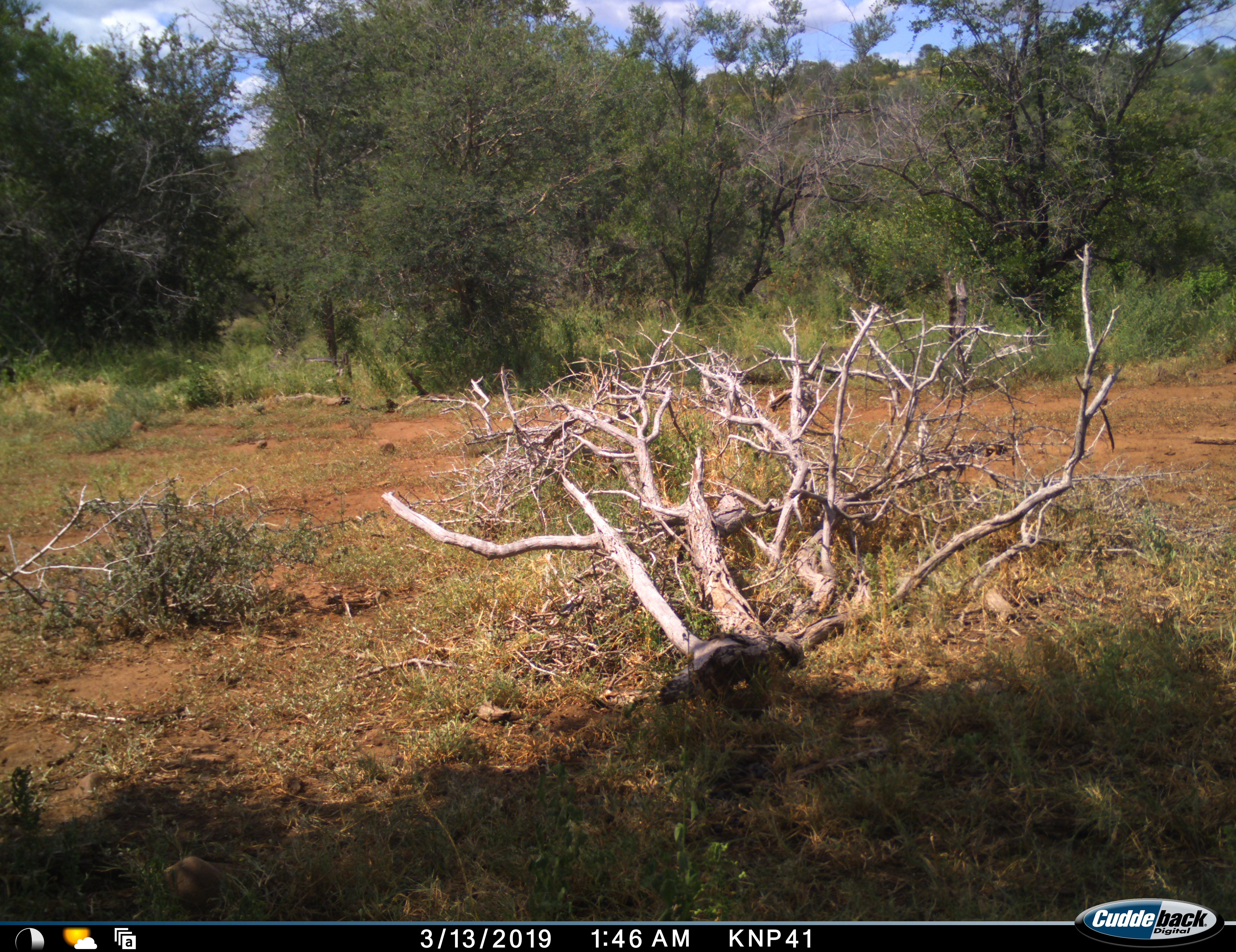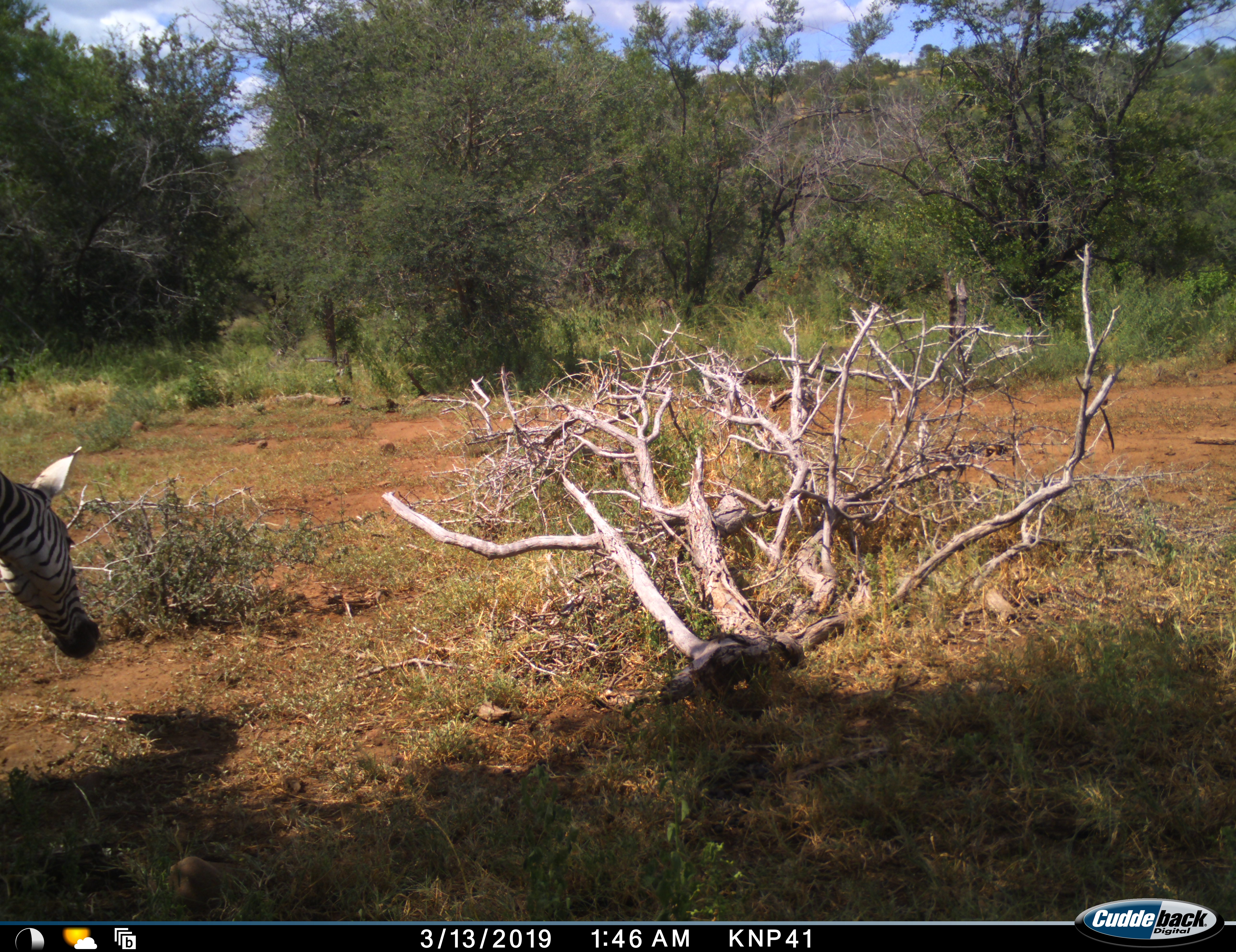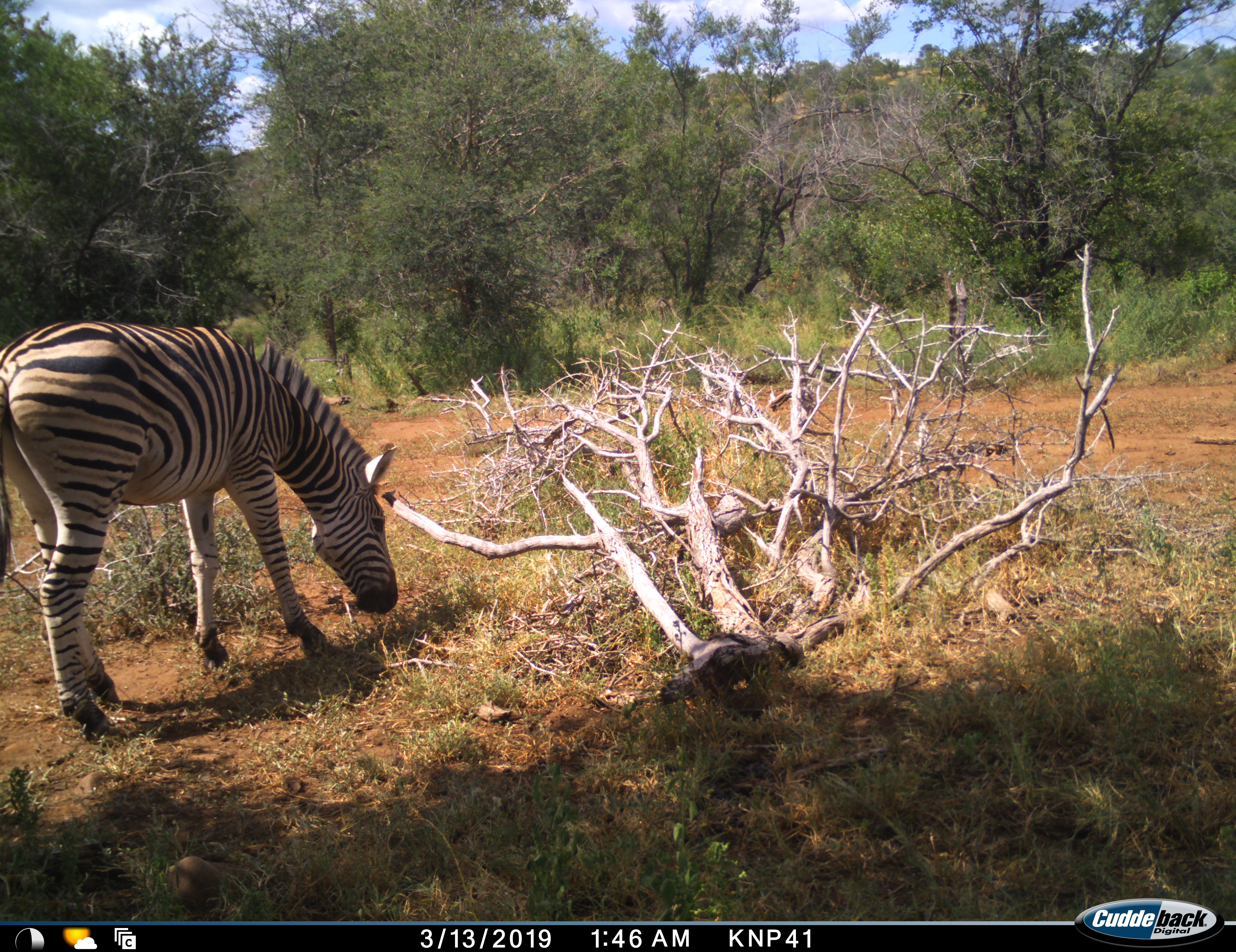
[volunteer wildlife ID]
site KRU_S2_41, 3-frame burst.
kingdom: Animalia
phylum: Chordata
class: Mammalia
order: Perissodactyla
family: Equidae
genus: Equus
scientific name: Equus quagga burchellii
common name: burchell's zebra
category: zebraburchells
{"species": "zebraburchells (burchell's zebra) (Equus quagga burchellii)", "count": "1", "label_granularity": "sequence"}